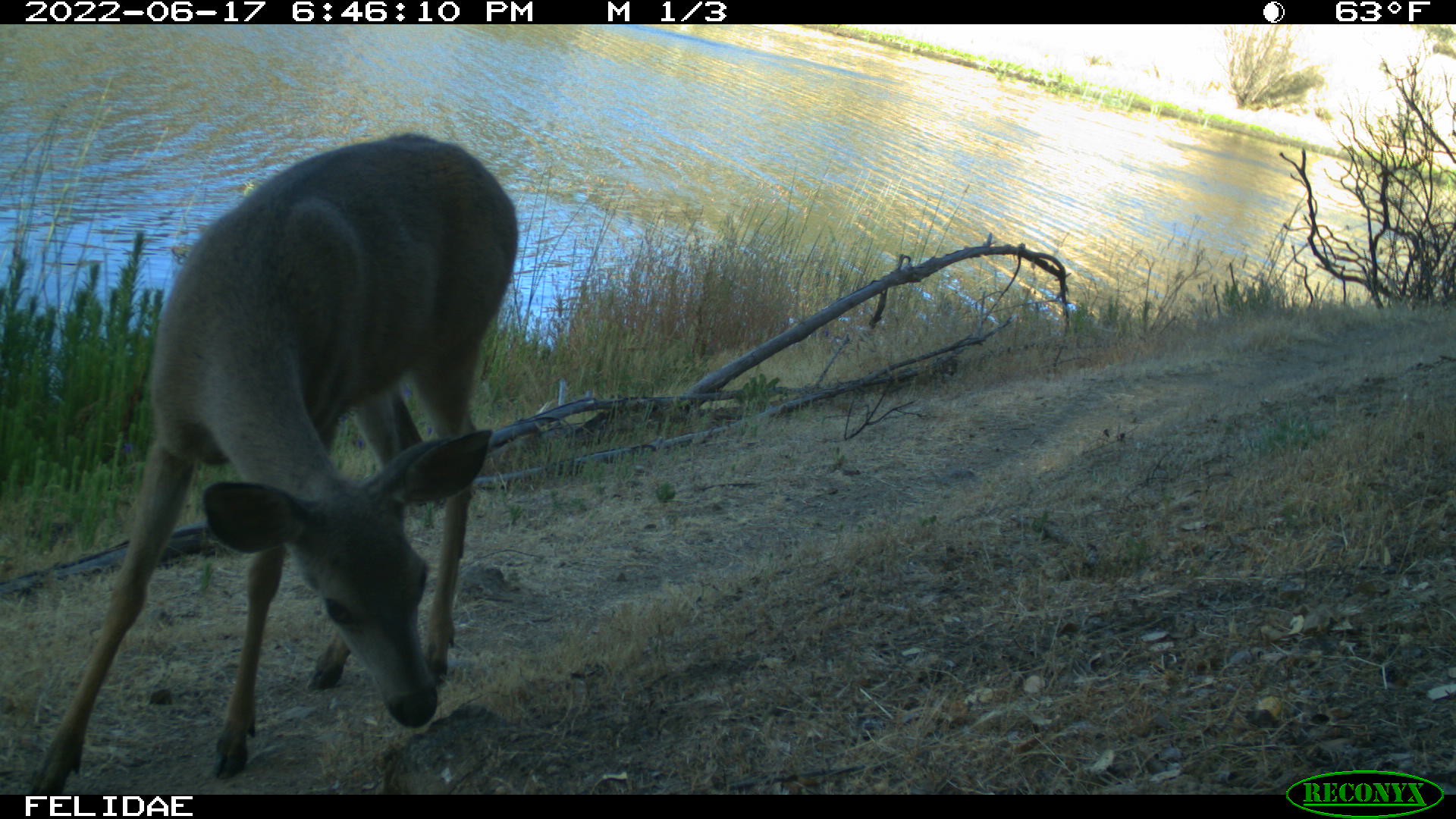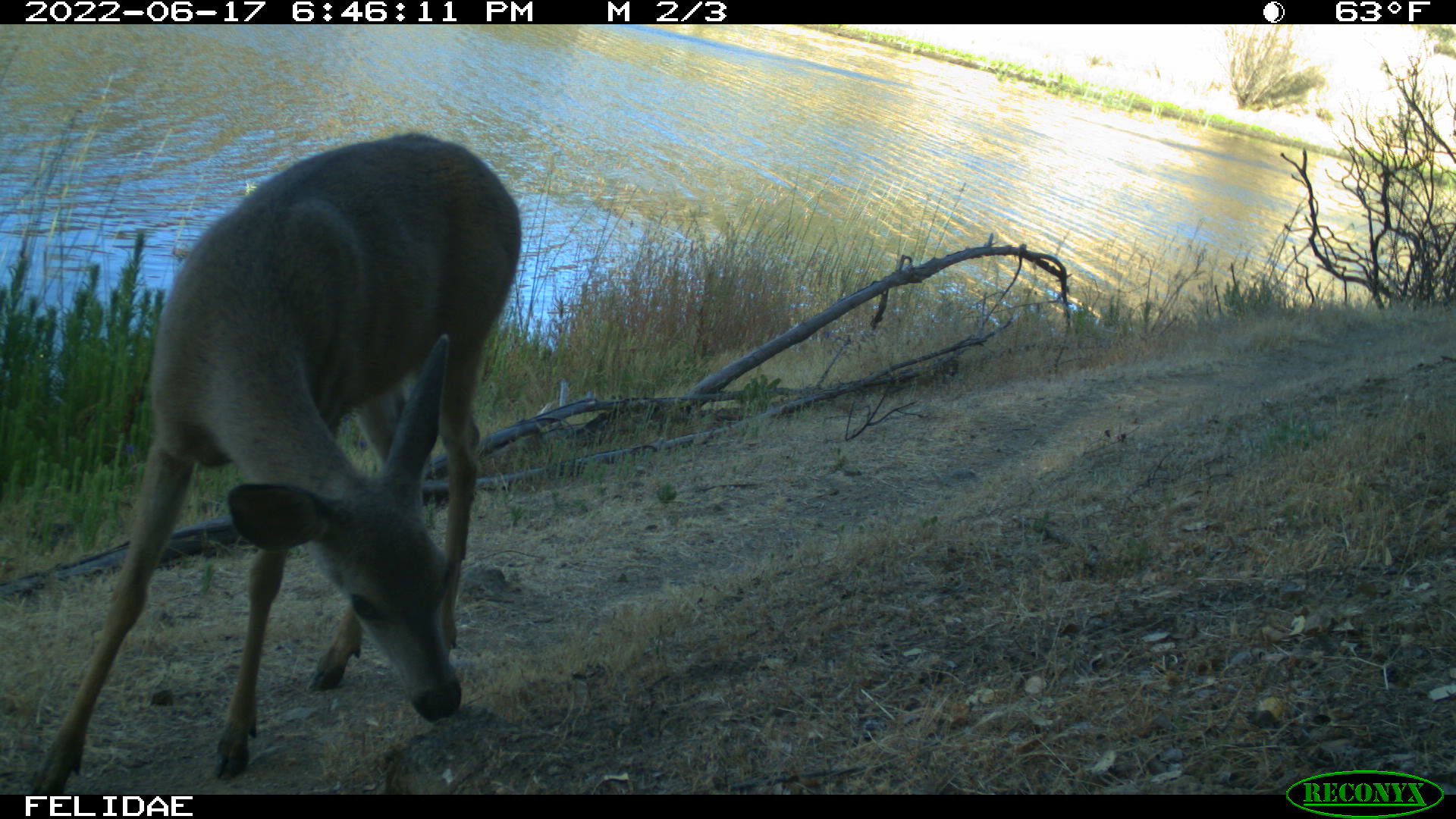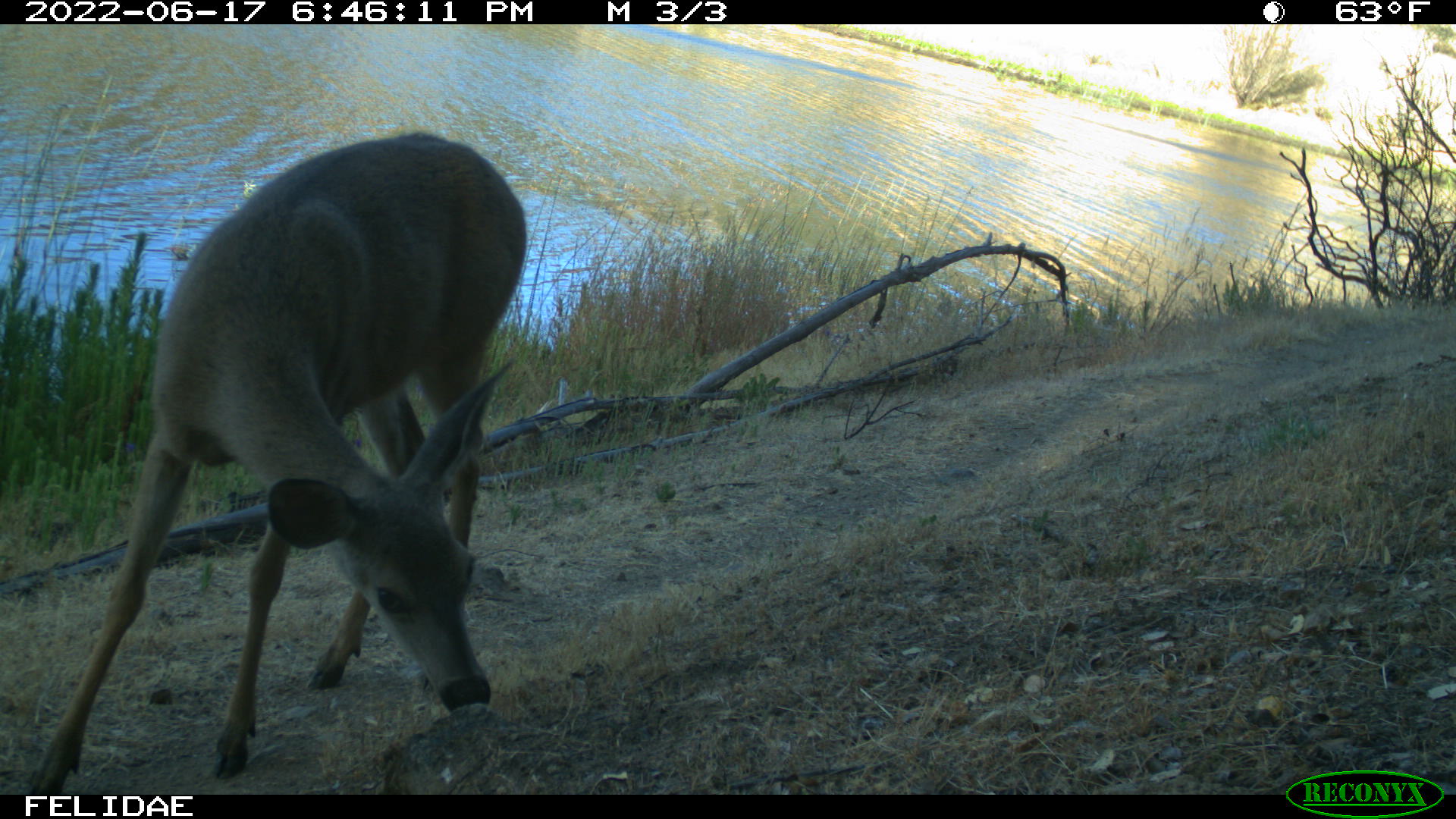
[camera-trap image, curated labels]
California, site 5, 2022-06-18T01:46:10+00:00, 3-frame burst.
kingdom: Animalia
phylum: Chordata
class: Mammalia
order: Artiodactyla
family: Cervidae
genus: Odocoileus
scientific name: Odocoileus hemionus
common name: mule deer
Mule deer (Odocoileus hemionus).